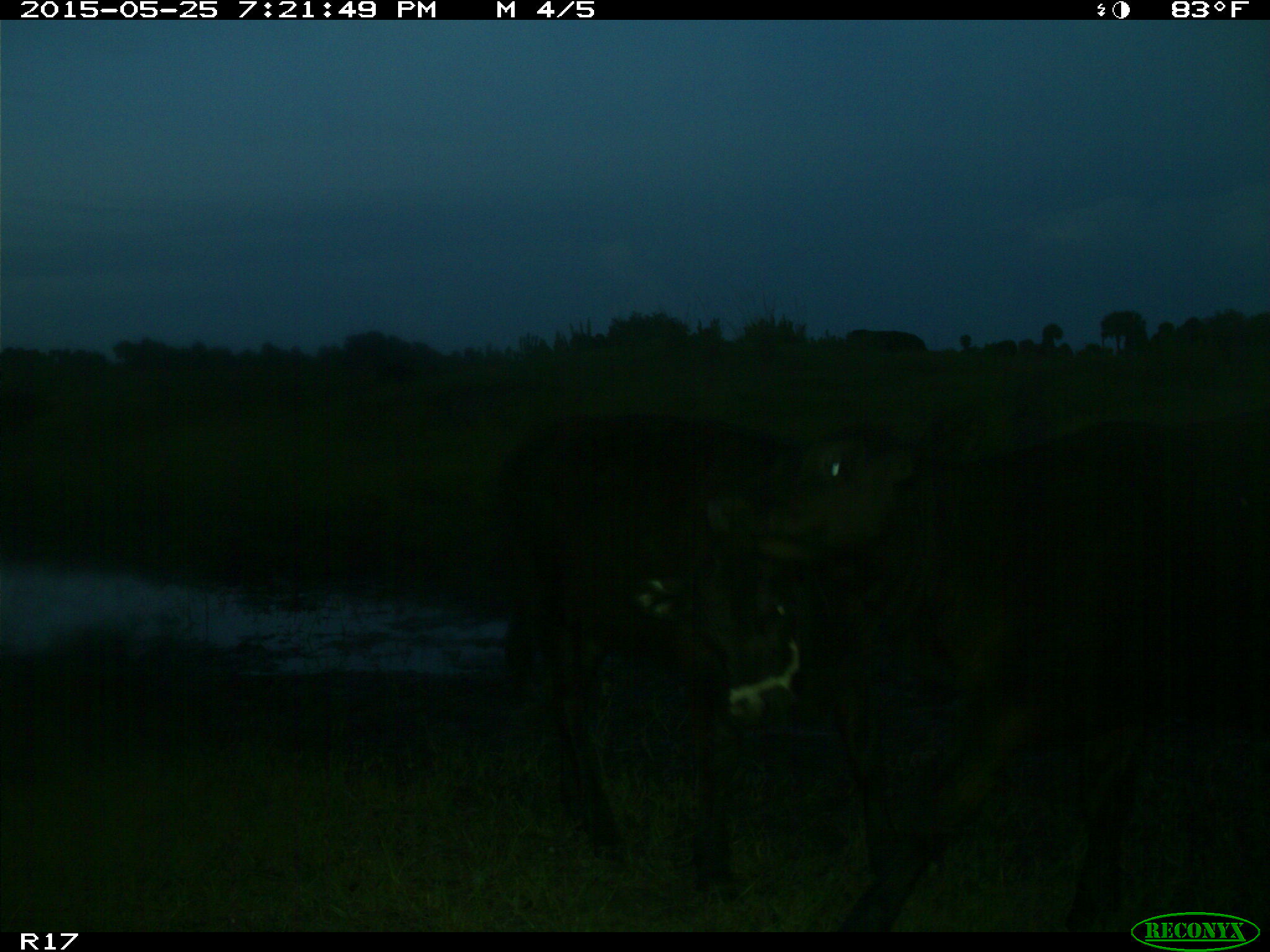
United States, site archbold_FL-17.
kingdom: Animalia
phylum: Chordata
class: Mammalia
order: Artiodactyla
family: Bovidae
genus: Bos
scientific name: Bos taurus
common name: domestic cow